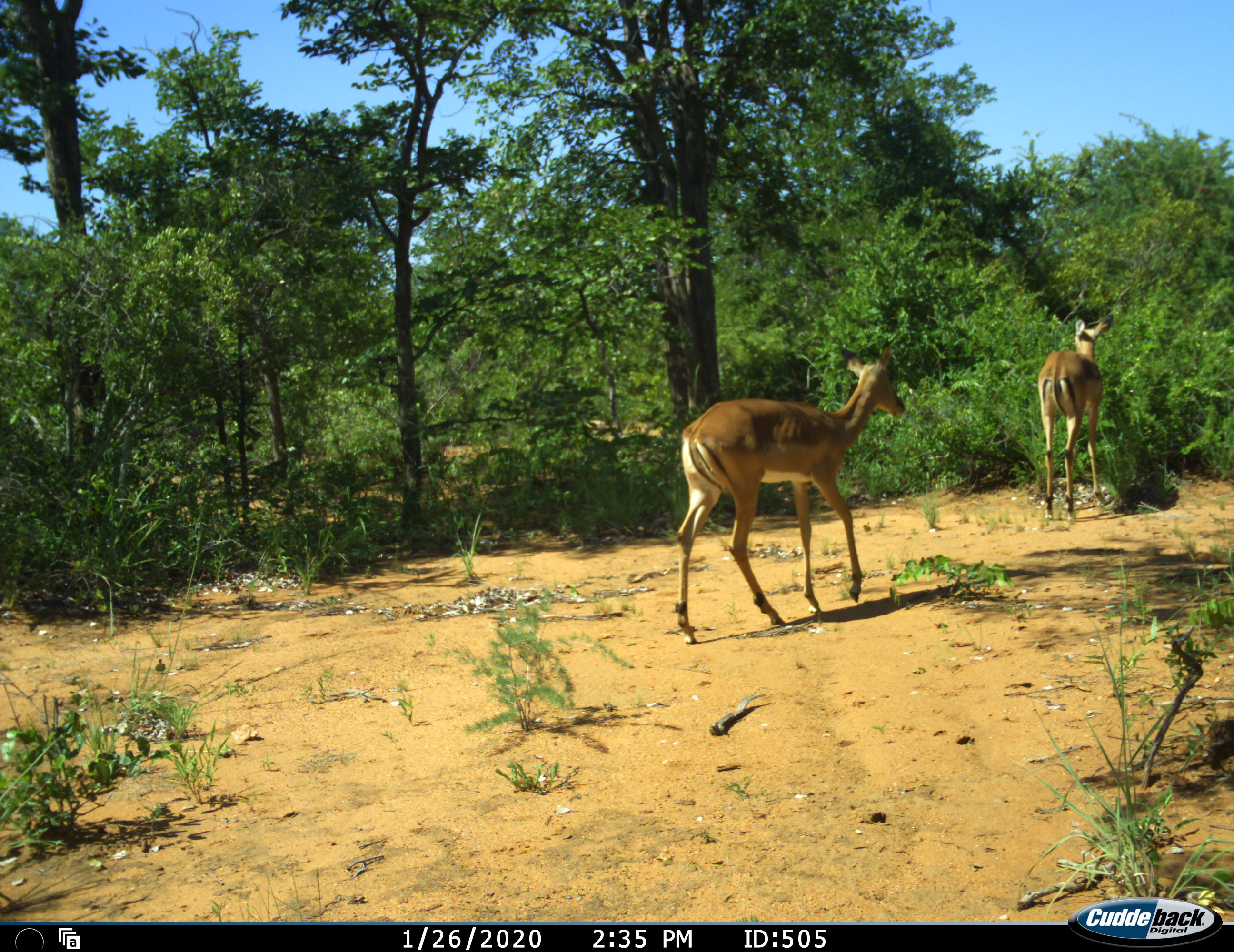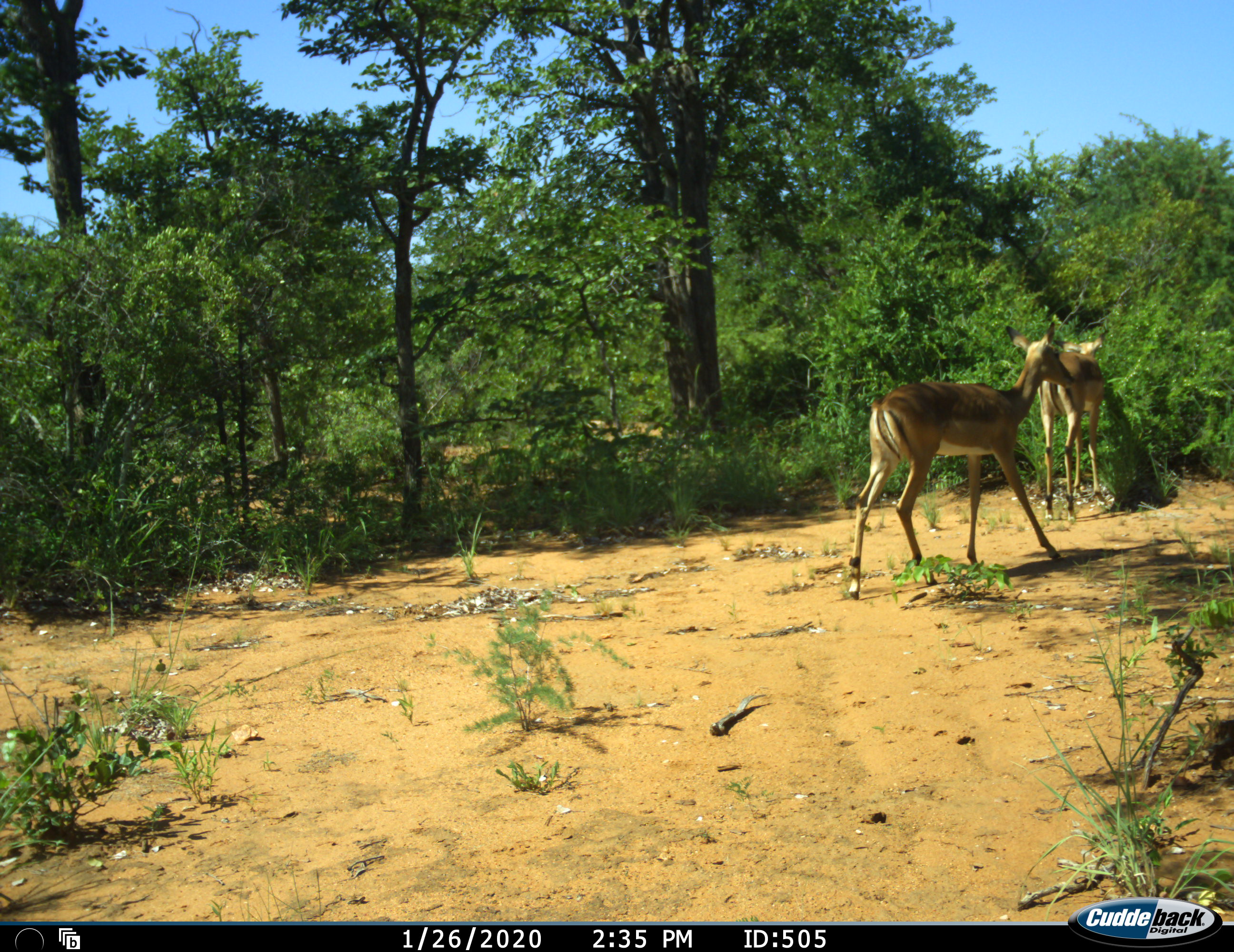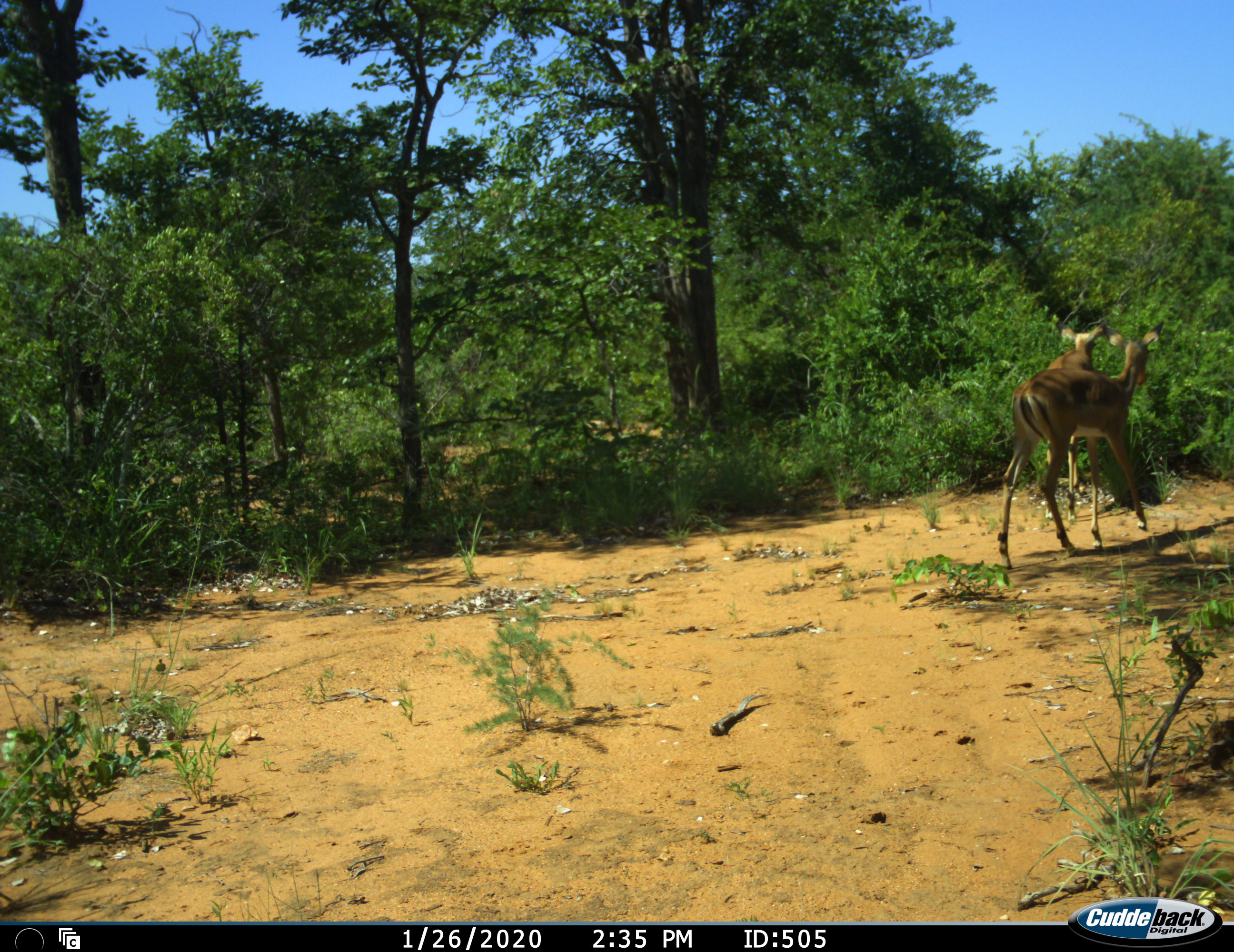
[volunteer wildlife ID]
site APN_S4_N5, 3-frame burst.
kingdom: Animalia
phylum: Chordata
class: Mammalia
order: Artiodactyla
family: Bovidae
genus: Aepyceros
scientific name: Aepyceros melampus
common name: impala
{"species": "impala (Aepyceros melampus)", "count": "2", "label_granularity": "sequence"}